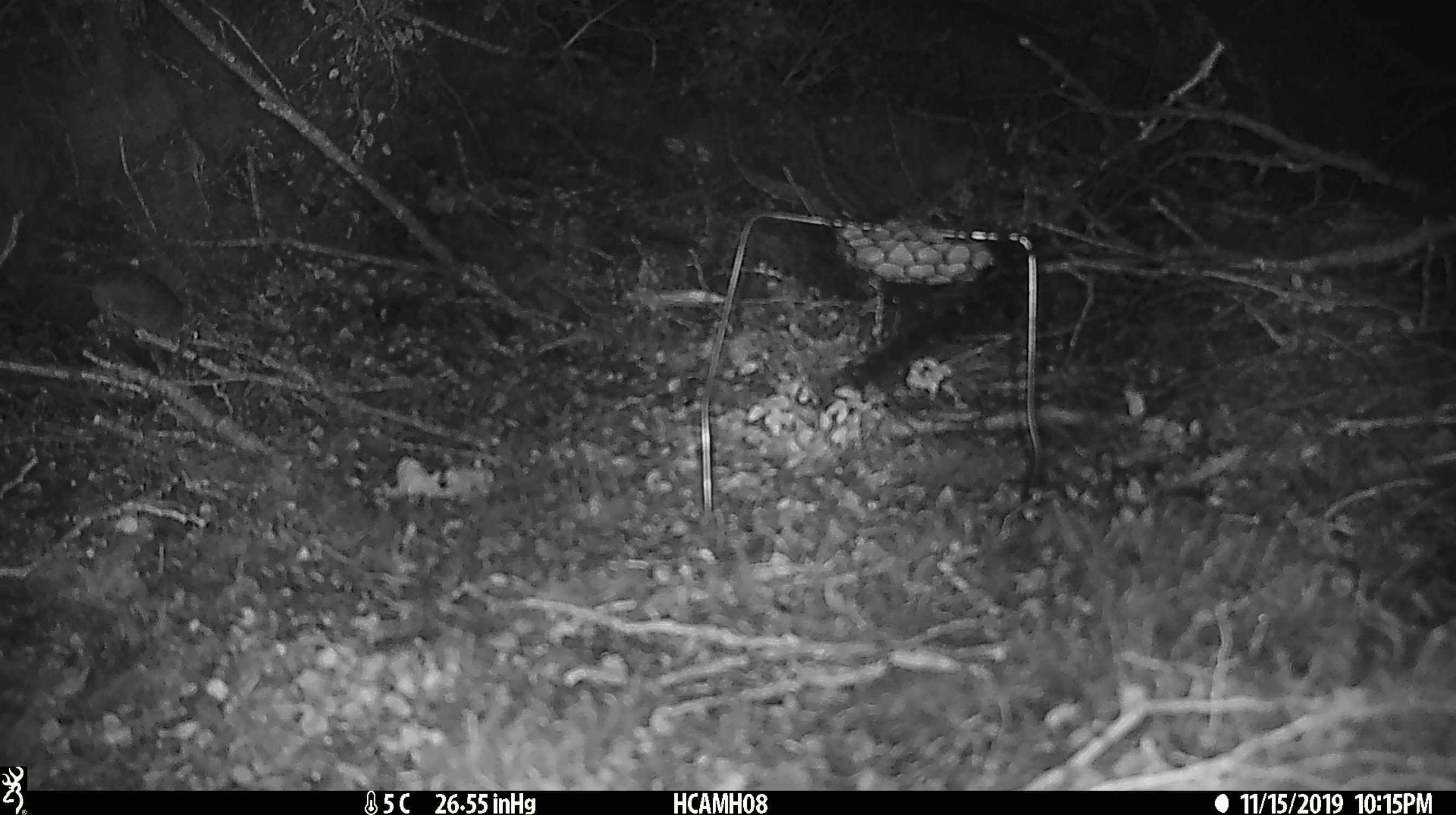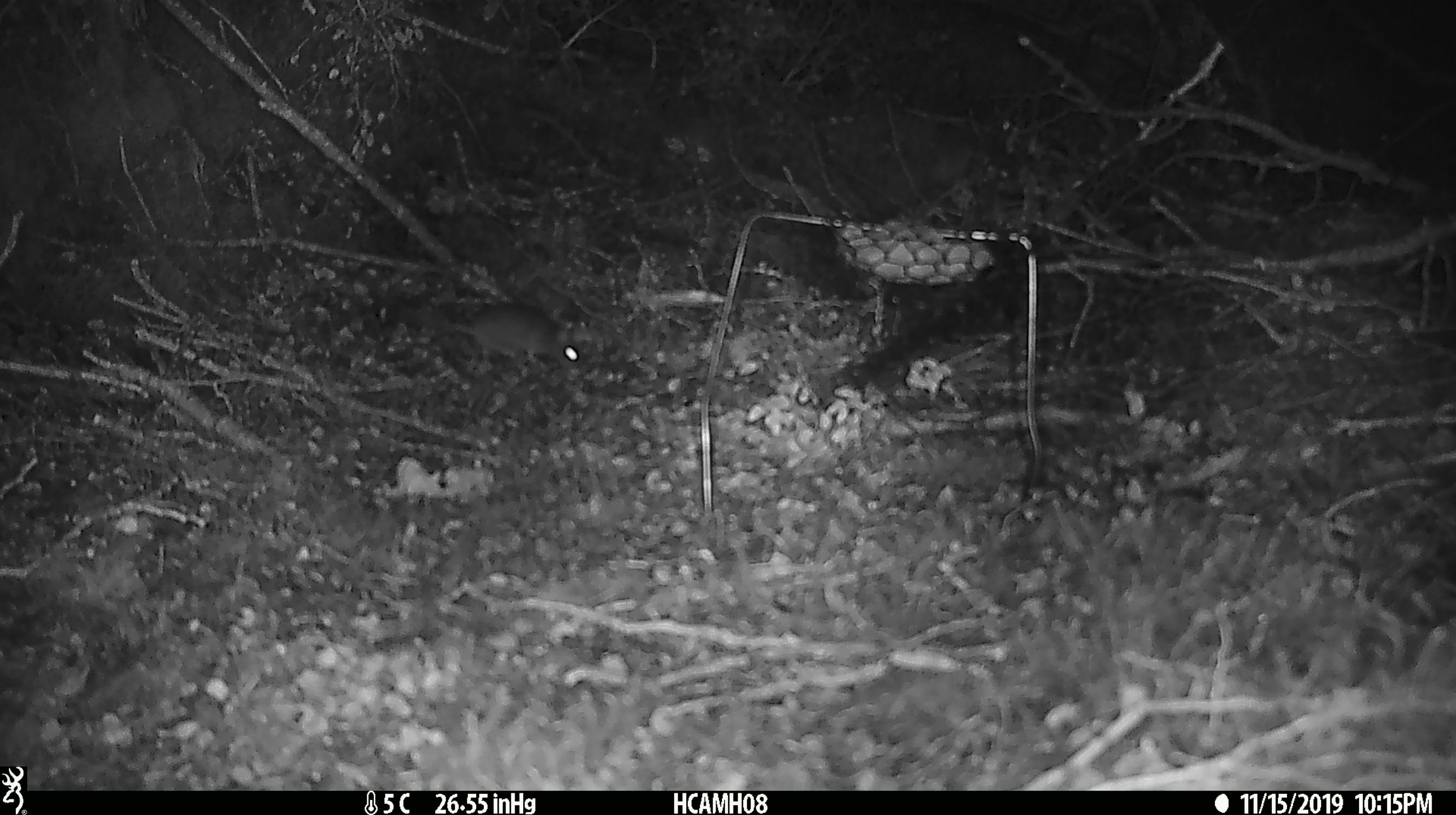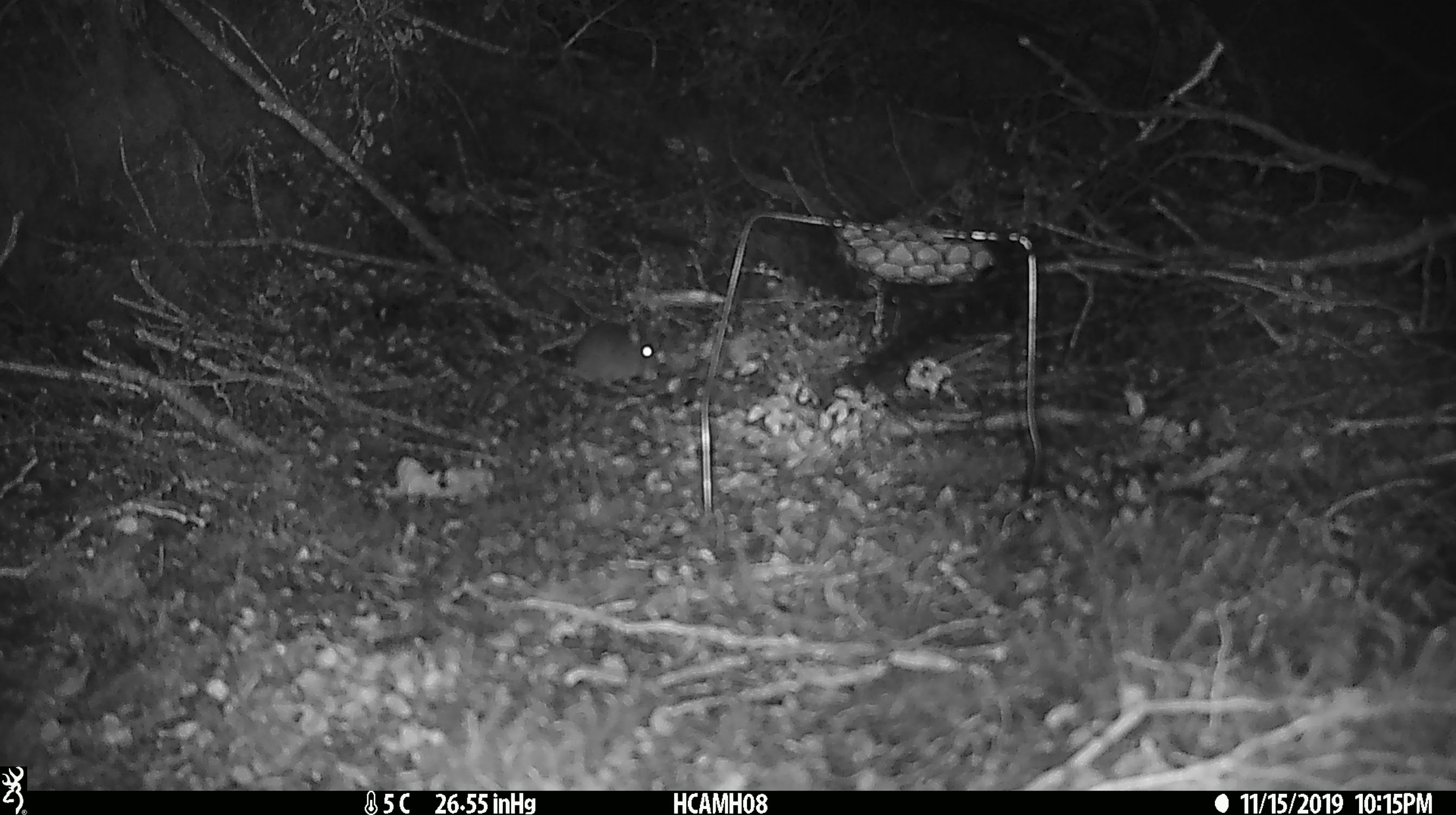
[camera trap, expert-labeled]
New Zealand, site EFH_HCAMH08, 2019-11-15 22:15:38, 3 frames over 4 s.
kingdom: Animalia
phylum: Chordata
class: Mammalia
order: Rodentia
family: Muridae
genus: Mus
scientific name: Mus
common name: mouse